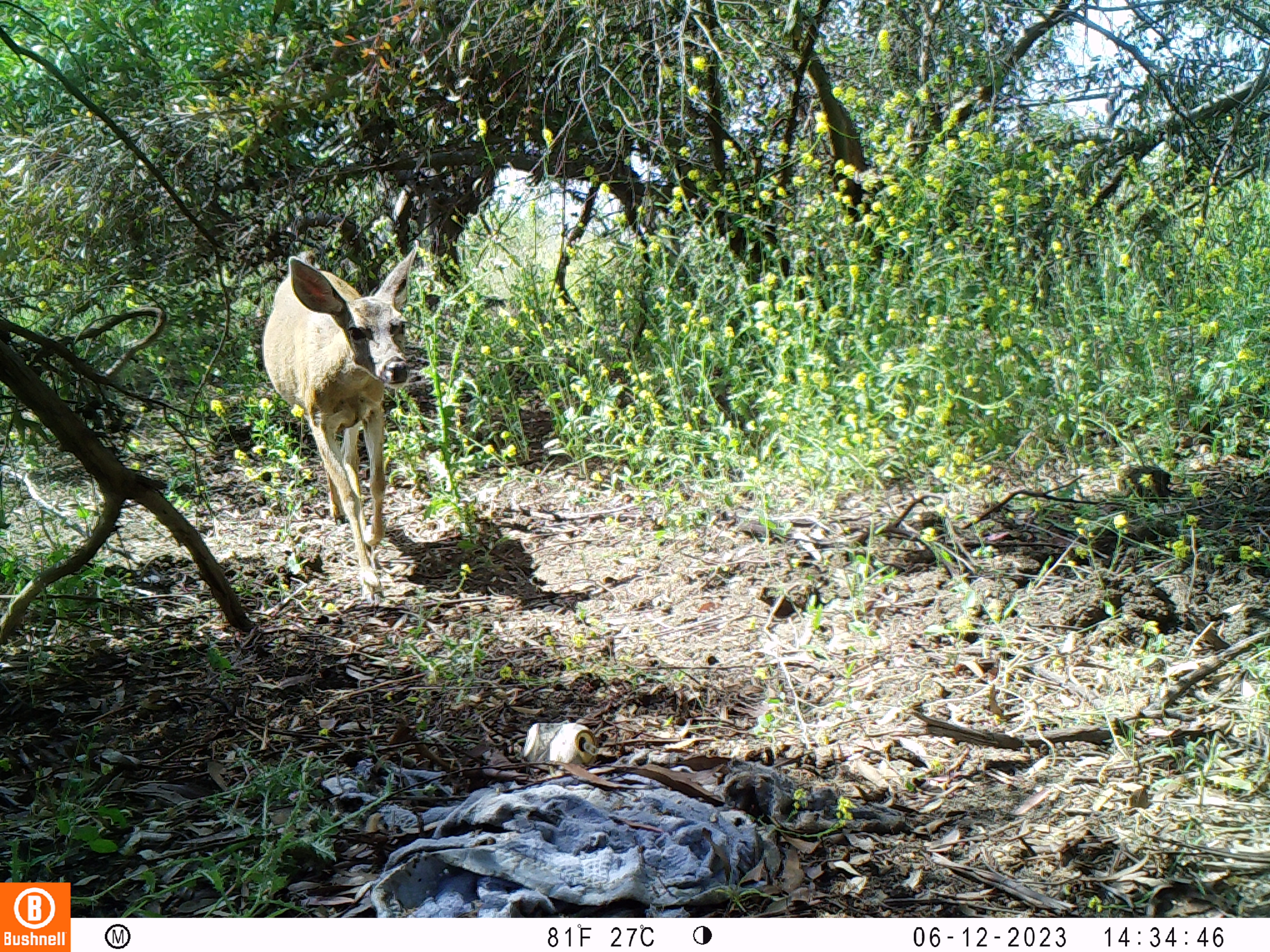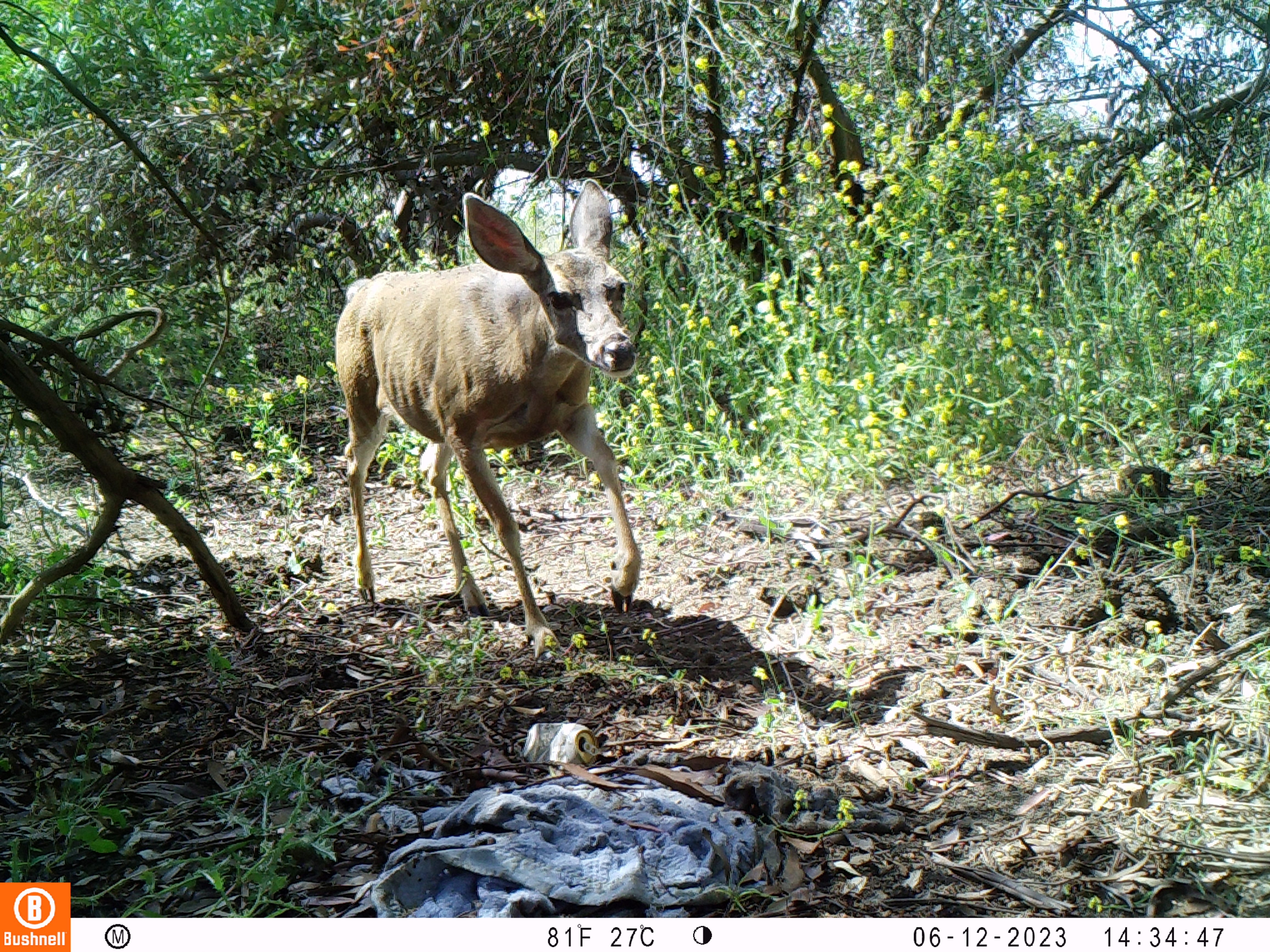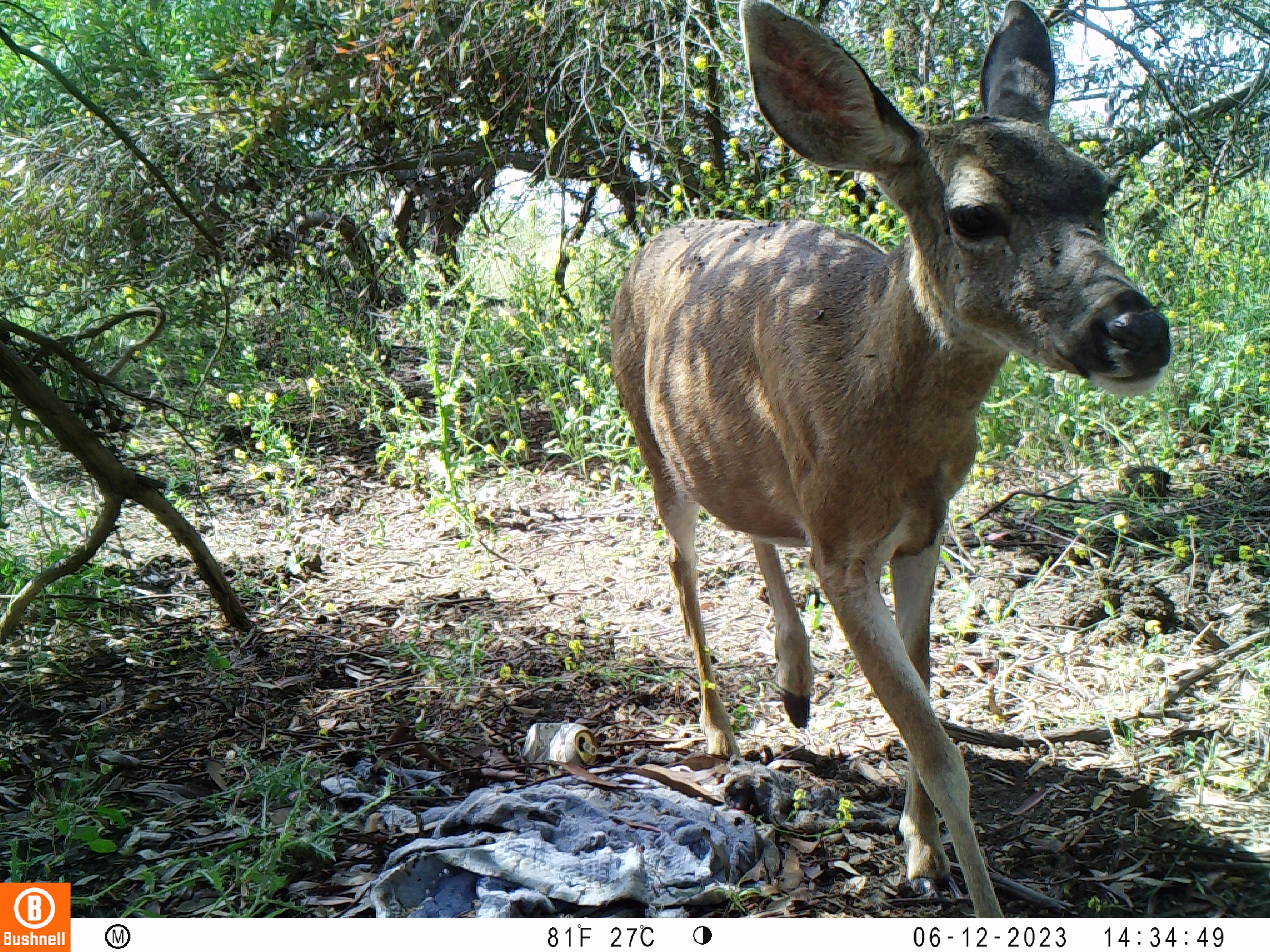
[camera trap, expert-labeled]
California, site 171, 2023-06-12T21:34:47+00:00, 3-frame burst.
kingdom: Animalia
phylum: Chordata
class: Mammalia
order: Artiodactyla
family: Cervidae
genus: Odocoileus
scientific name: Odocoileus hemionus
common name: mule deer